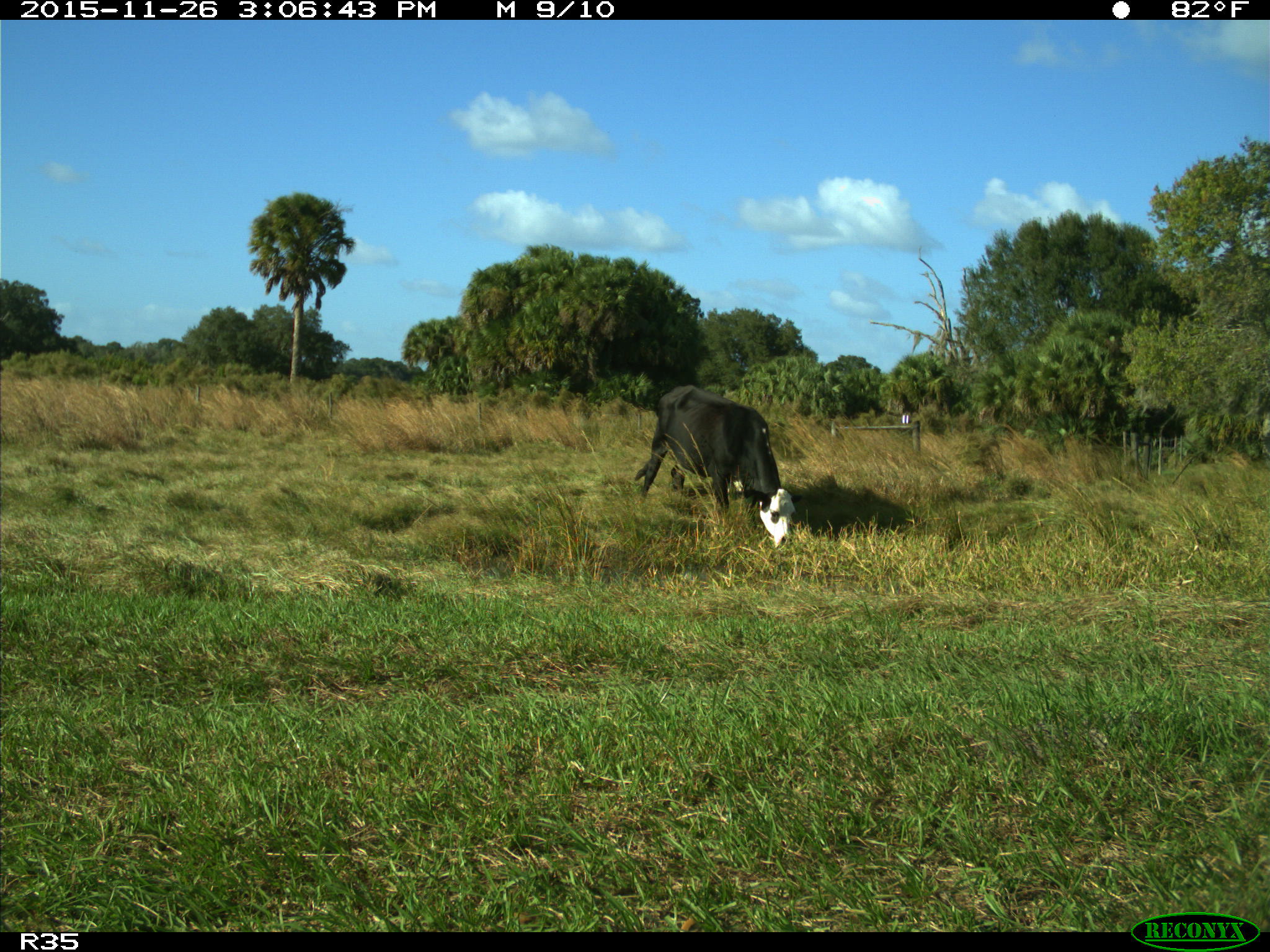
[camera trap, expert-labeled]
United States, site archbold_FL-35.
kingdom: Animalia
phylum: Chordata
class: Mammalia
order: Artiodactyla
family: Bovidae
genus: Bos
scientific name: Bos taurus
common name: domestic cow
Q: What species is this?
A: Bos taurus (domestic cow).